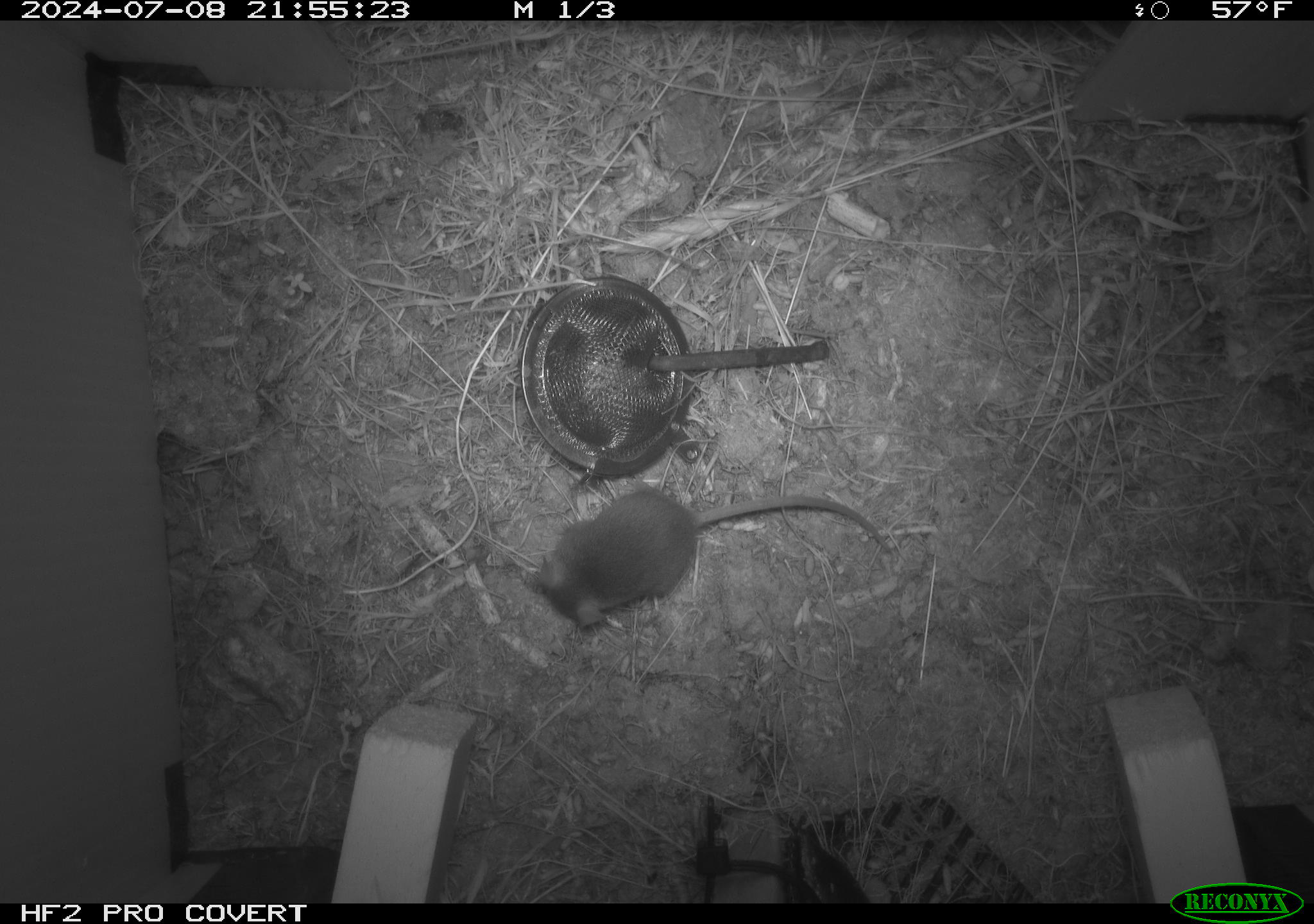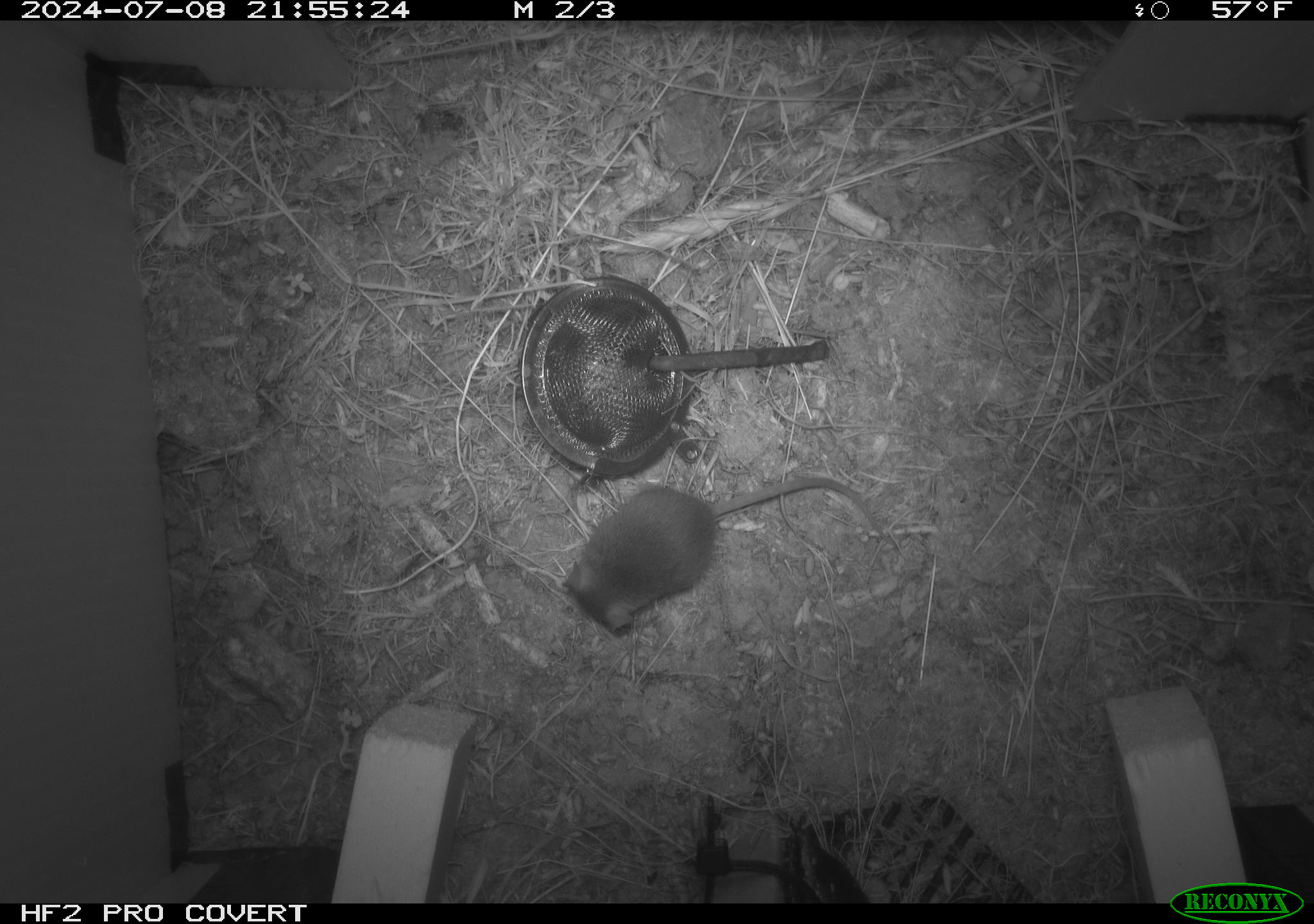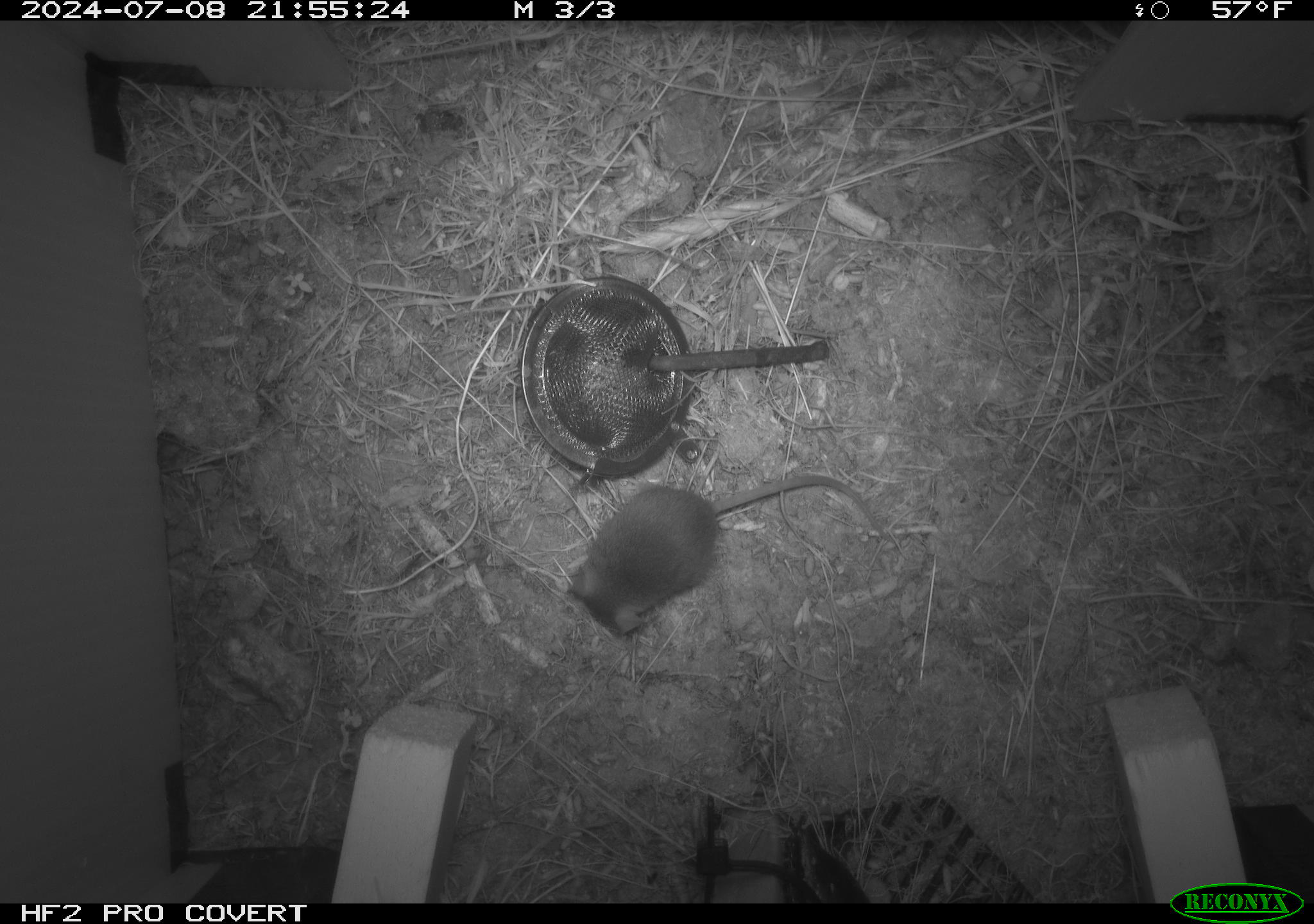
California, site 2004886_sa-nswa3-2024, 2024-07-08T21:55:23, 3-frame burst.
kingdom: Animalia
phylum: Chordata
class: Mammalia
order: Rodentia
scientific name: Rodentia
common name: rodent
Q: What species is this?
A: Rodent (Rodentia).